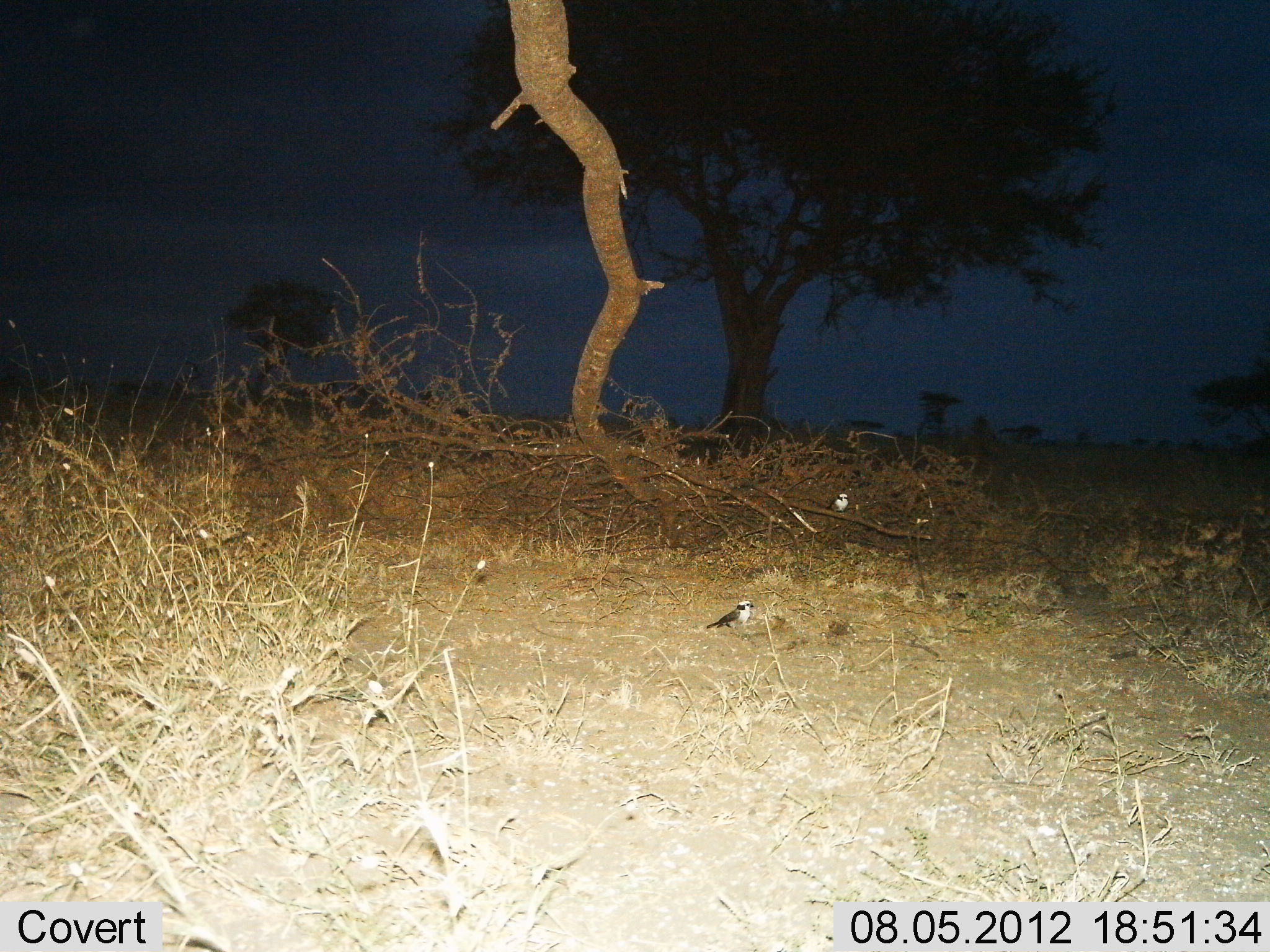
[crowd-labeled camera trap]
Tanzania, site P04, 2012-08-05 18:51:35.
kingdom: Animalia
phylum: Chordata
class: Aves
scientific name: Aves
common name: bird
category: otherbird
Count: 2.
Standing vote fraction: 80%.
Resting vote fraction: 30%.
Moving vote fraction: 0%.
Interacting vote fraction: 0%.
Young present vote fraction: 0%.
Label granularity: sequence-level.